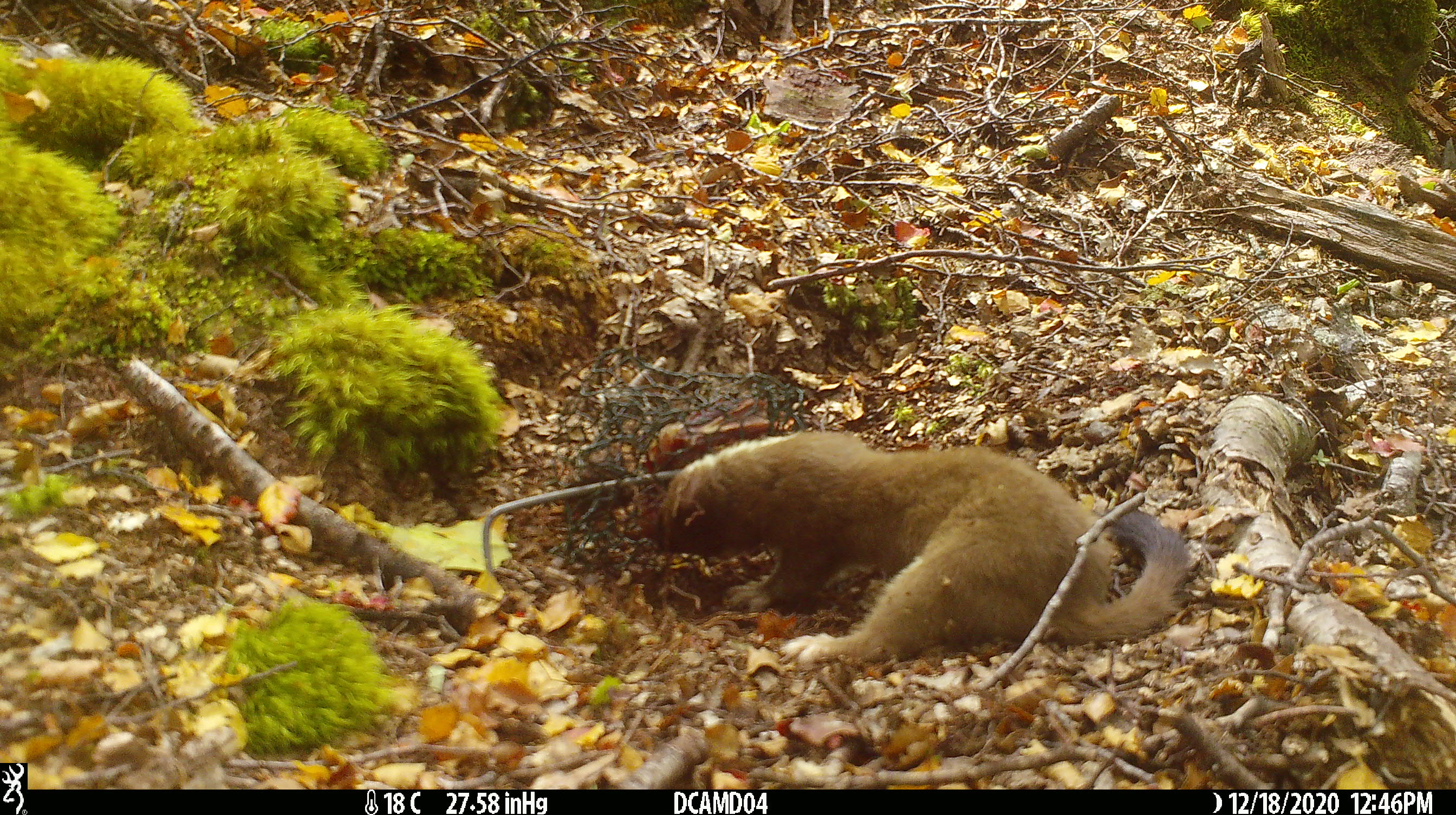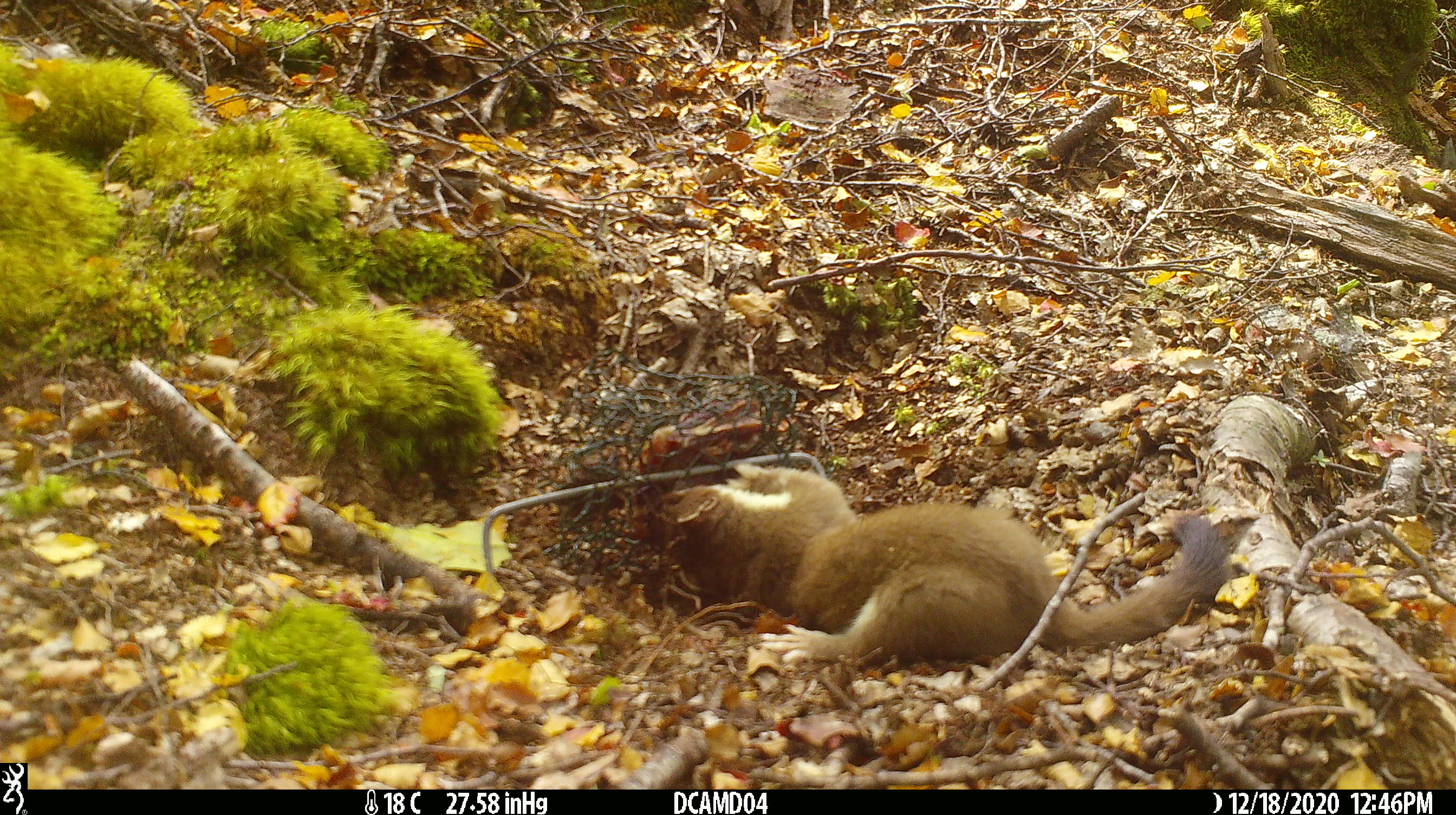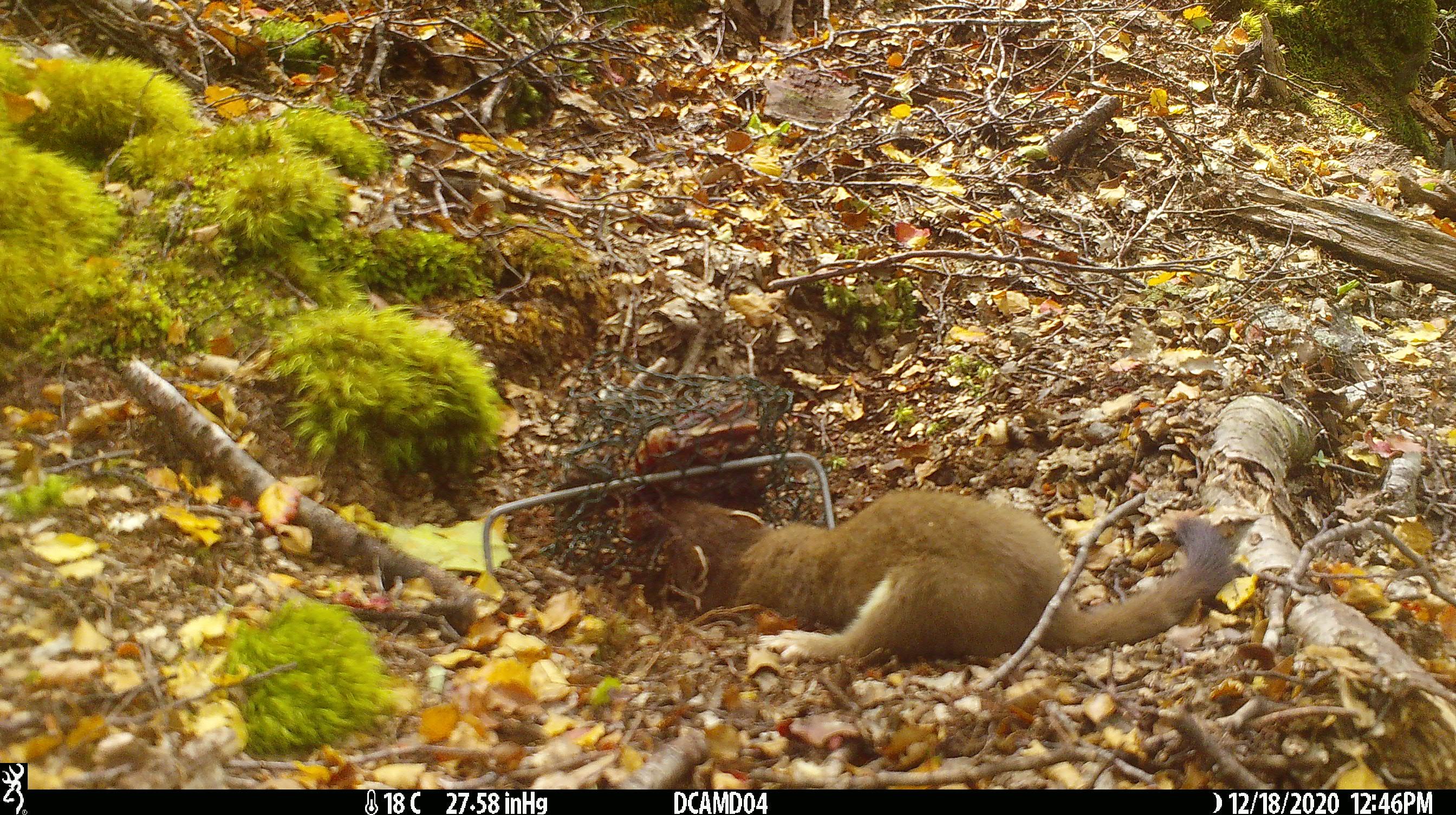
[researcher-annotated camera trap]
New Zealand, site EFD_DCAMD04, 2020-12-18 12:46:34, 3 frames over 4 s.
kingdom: Animalia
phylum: Chordata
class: Mammalia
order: Carnivora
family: Mustelidae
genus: Mustela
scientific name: Mustela erminea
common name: stoat